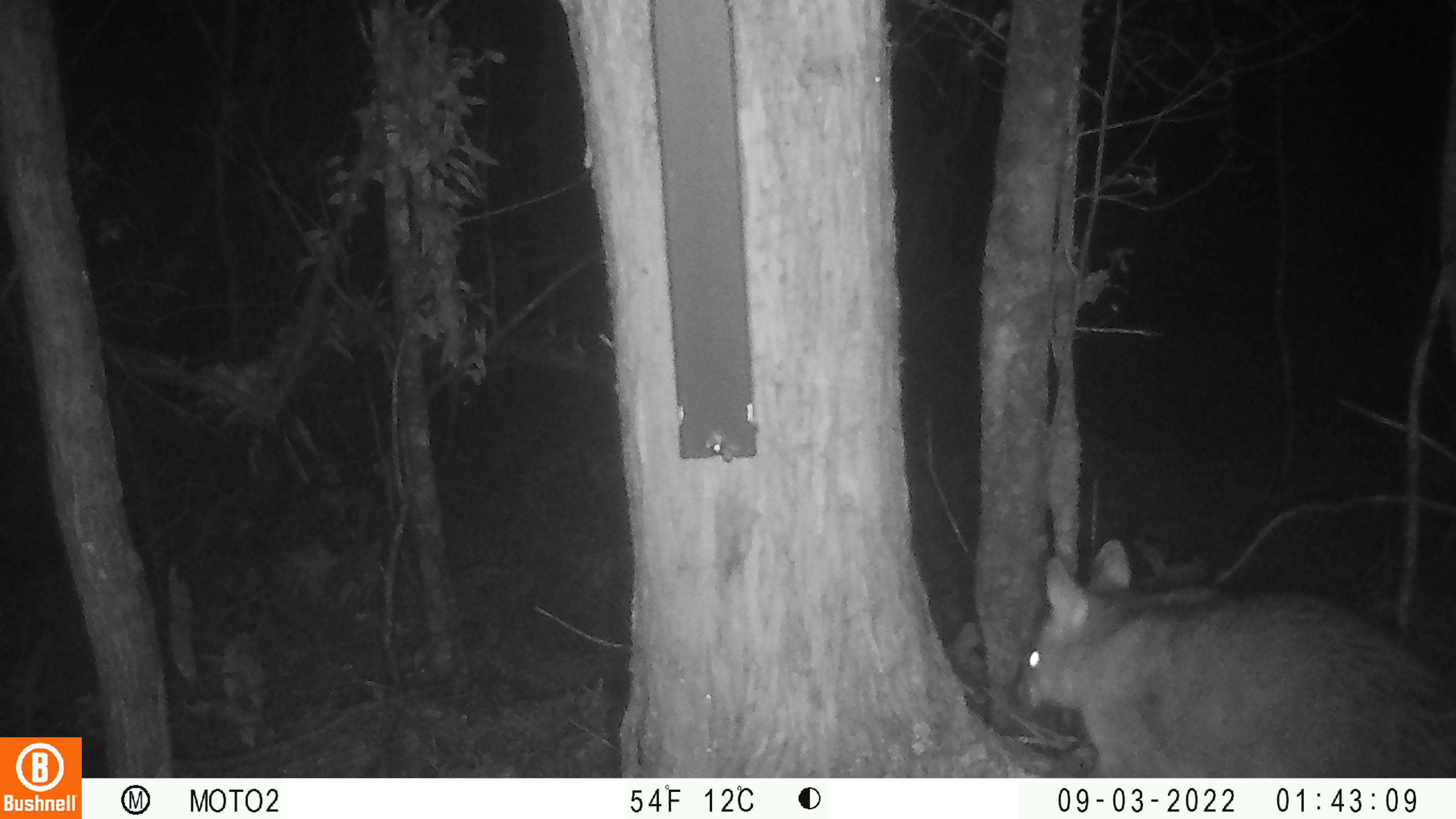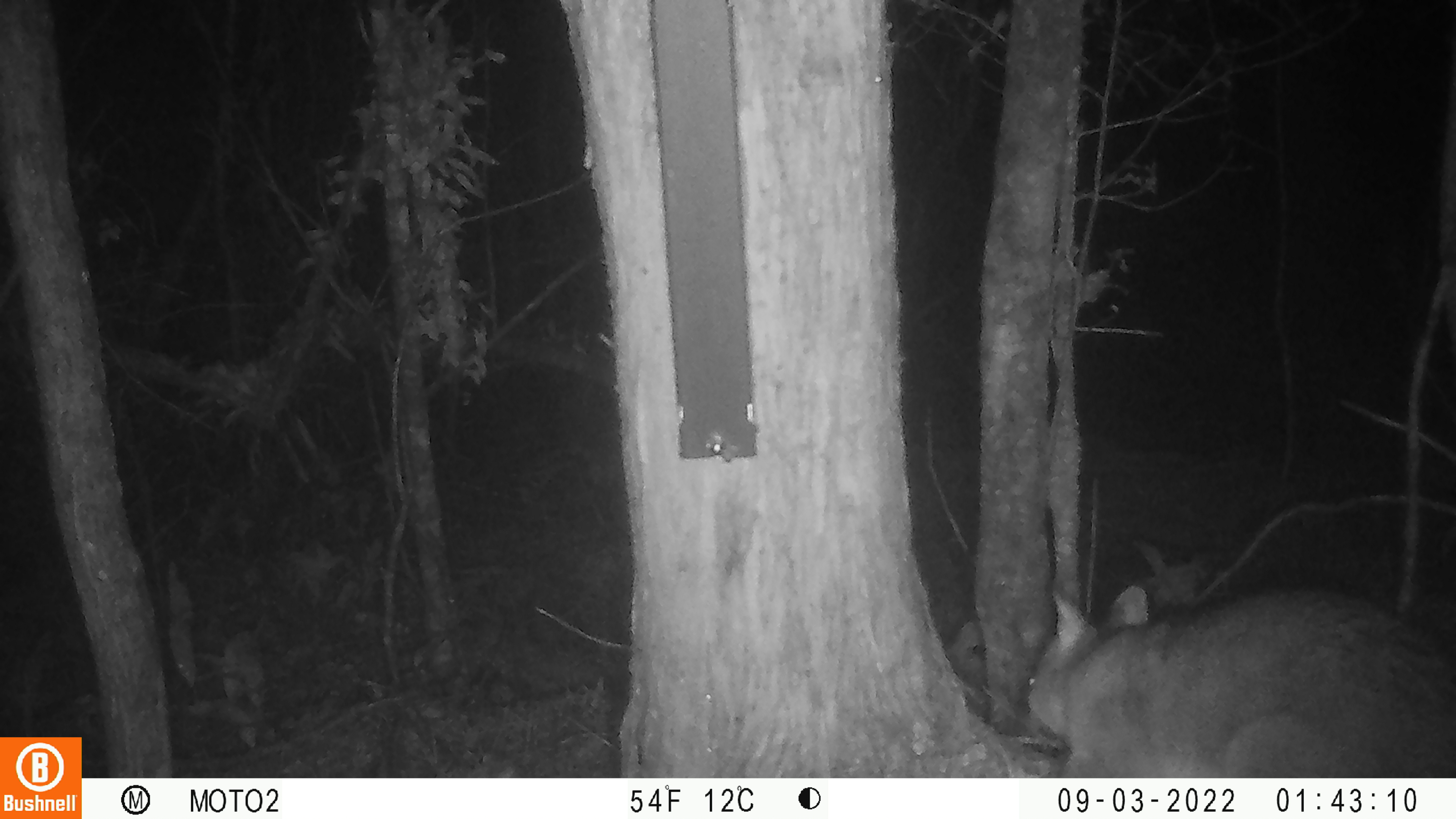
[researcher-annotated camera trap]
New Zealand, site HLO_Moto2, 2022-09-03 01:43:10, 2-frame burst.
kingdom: Animalia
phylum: Chordata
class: Mammalia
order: Diprotodontia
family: Phalangeridae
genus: Trichosurus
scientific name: Trichosurus vulpecula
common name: common brushtail possum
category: possum